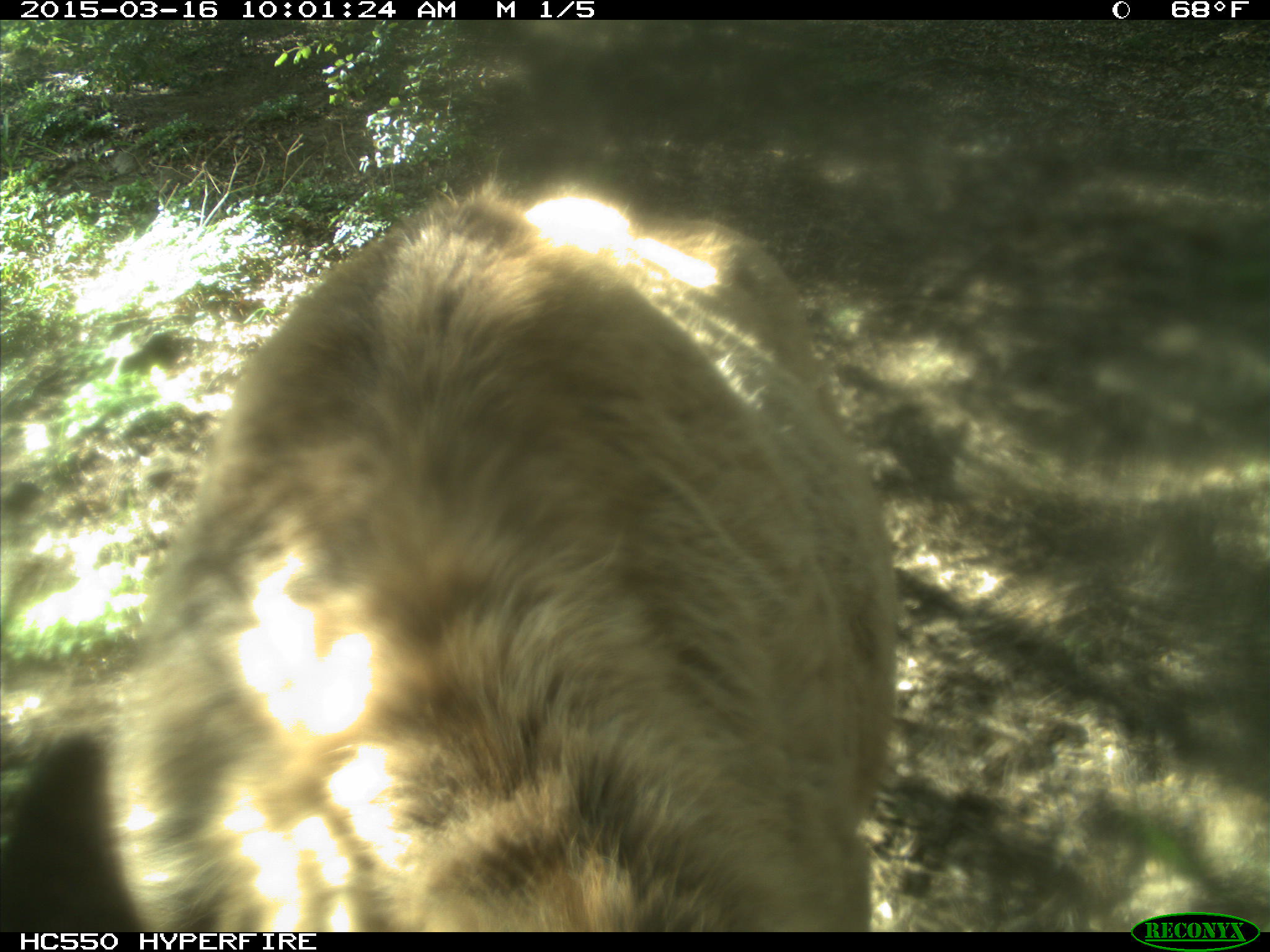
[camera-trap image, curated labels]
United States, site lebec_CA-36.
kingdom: Animalia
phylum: Chordata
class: Mammalia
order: Artiodactyla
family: Cervidae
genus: Cervus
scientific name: Cervus canadensis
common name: elk